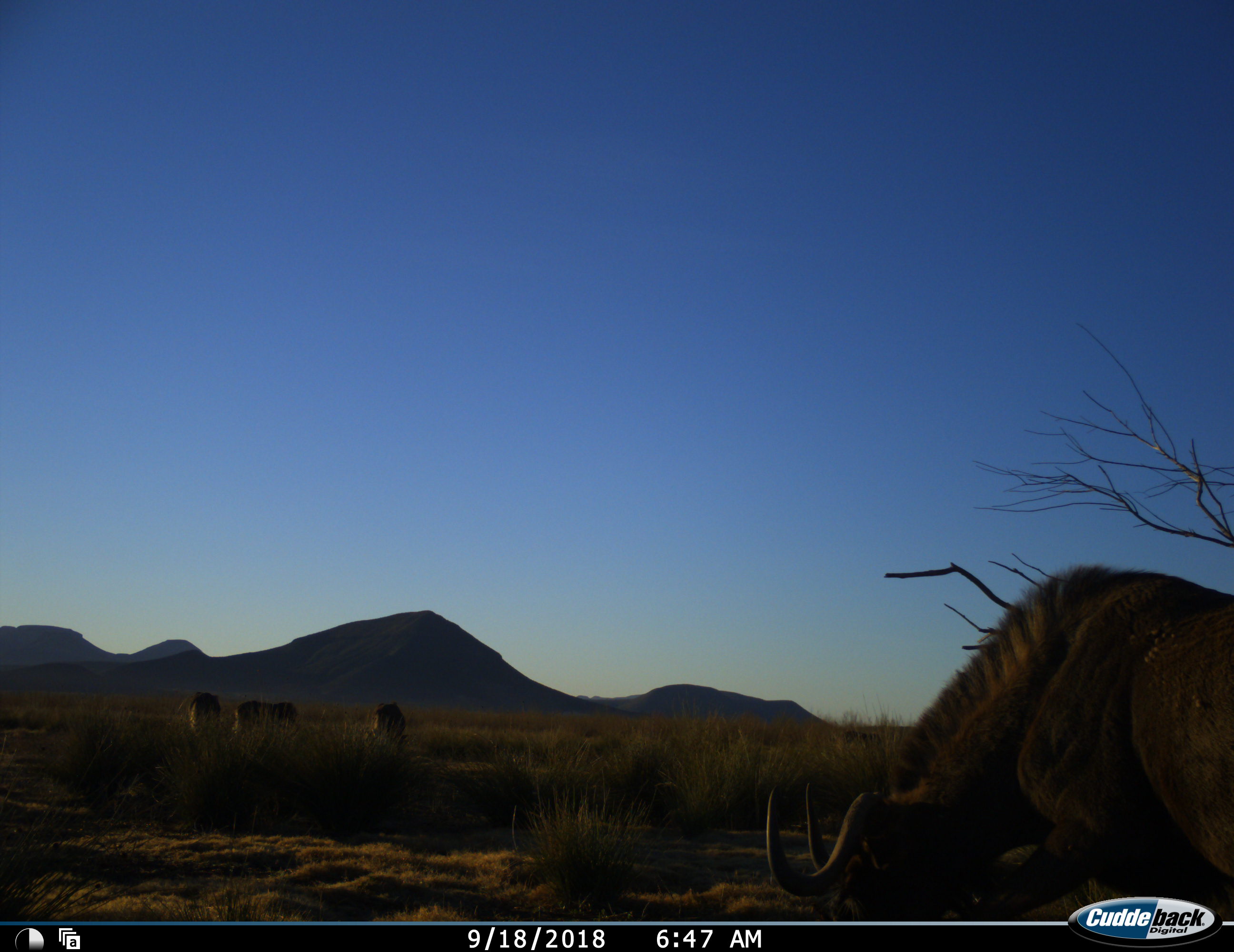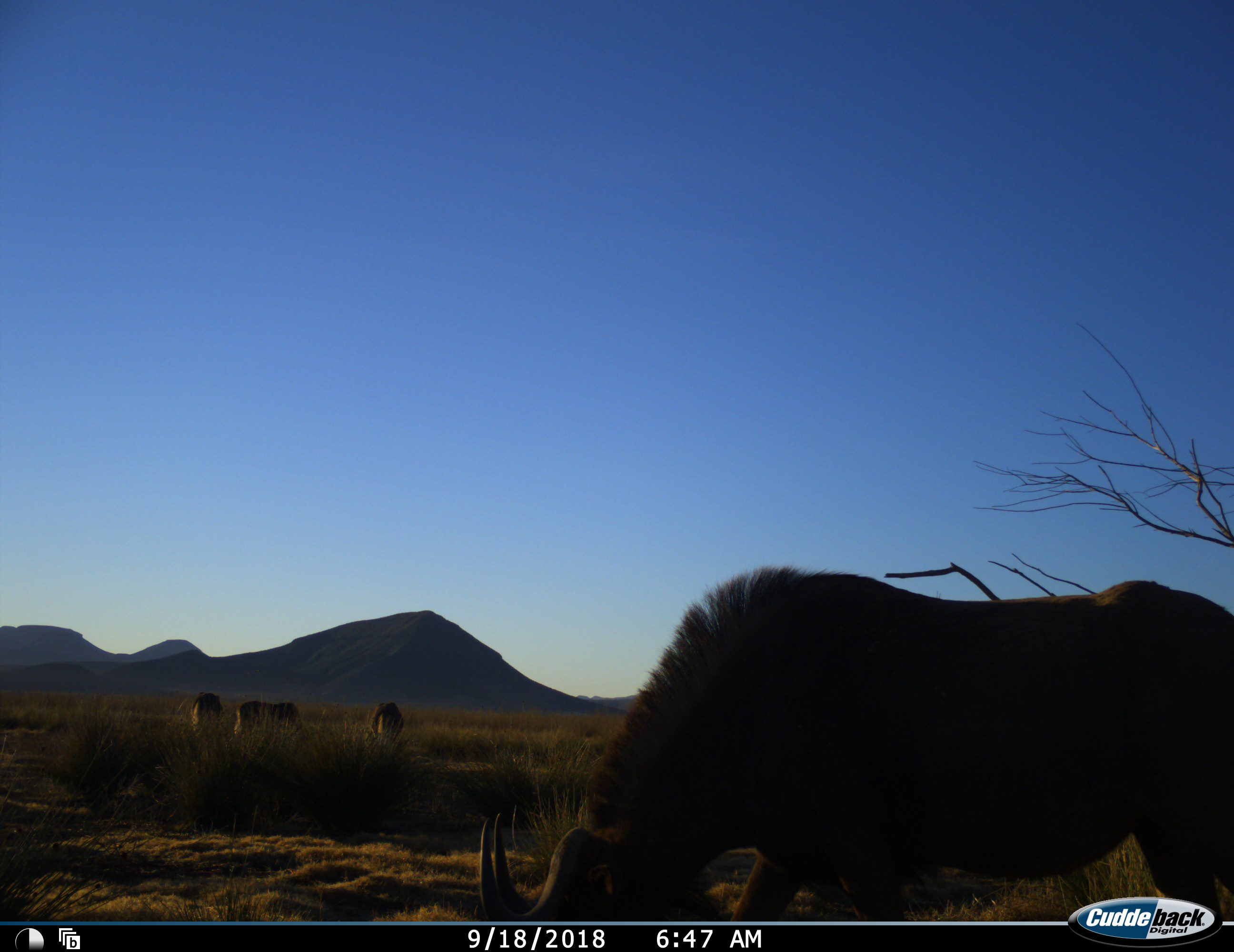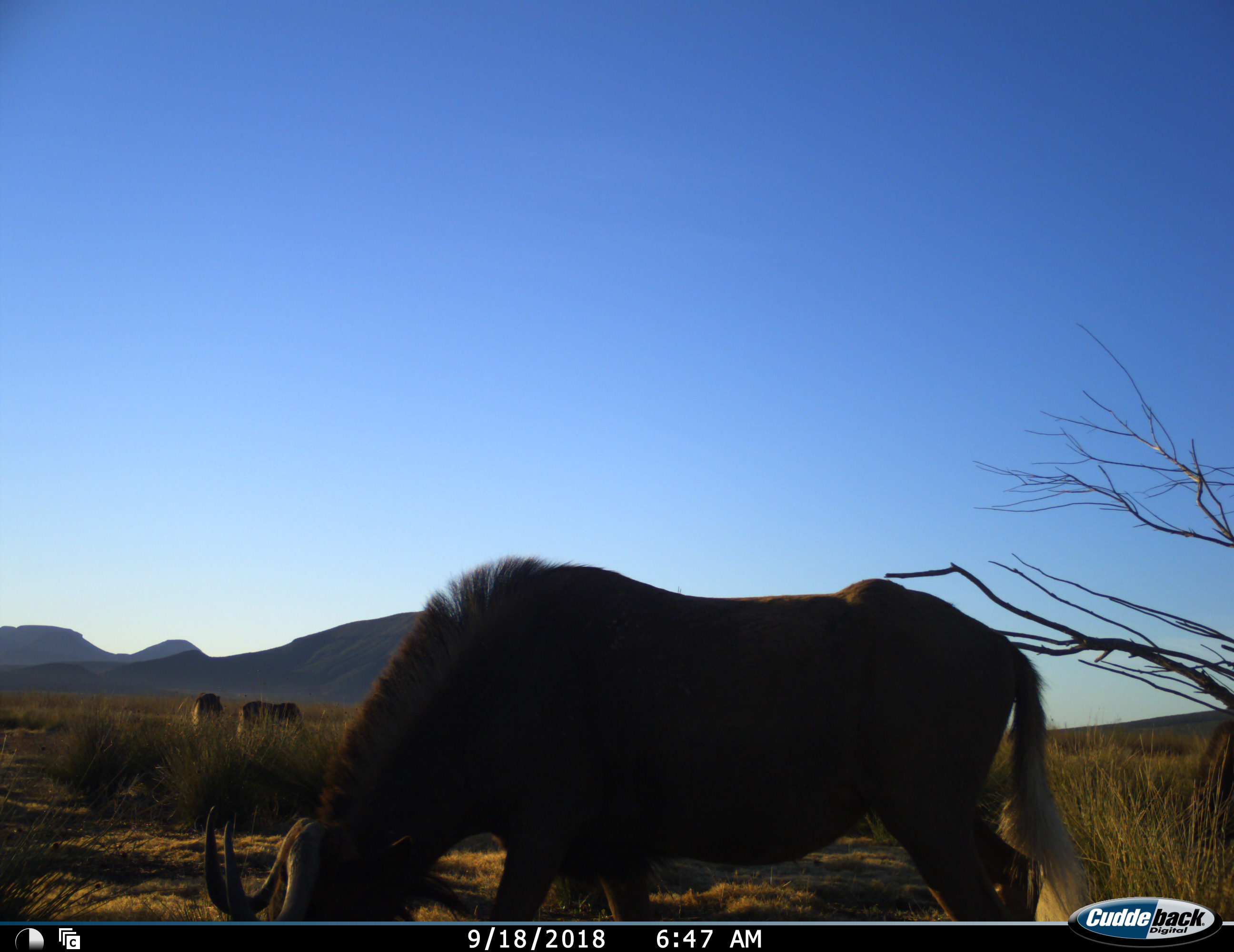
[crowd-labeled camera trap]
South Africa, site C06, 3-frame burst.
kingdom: Animalia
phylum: Chordata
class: Mammalia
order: Artiodactyla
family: Bovidae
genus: Connochaetes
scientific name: Connochaetes gnou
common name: black wildebeest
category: wildebeestblack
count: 4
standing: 14%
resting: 0%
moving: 29%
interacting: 0%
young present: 14%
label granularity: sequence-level